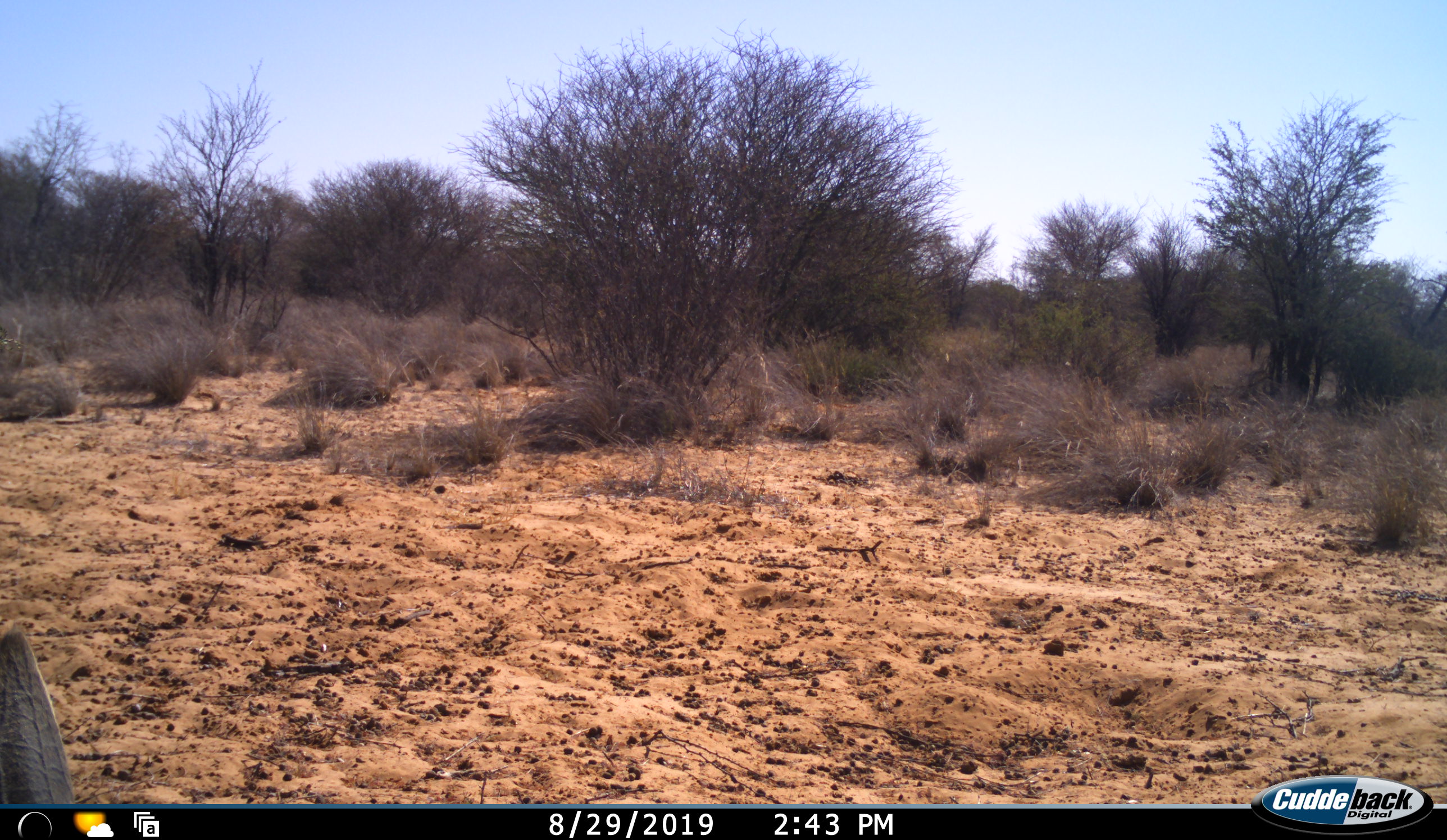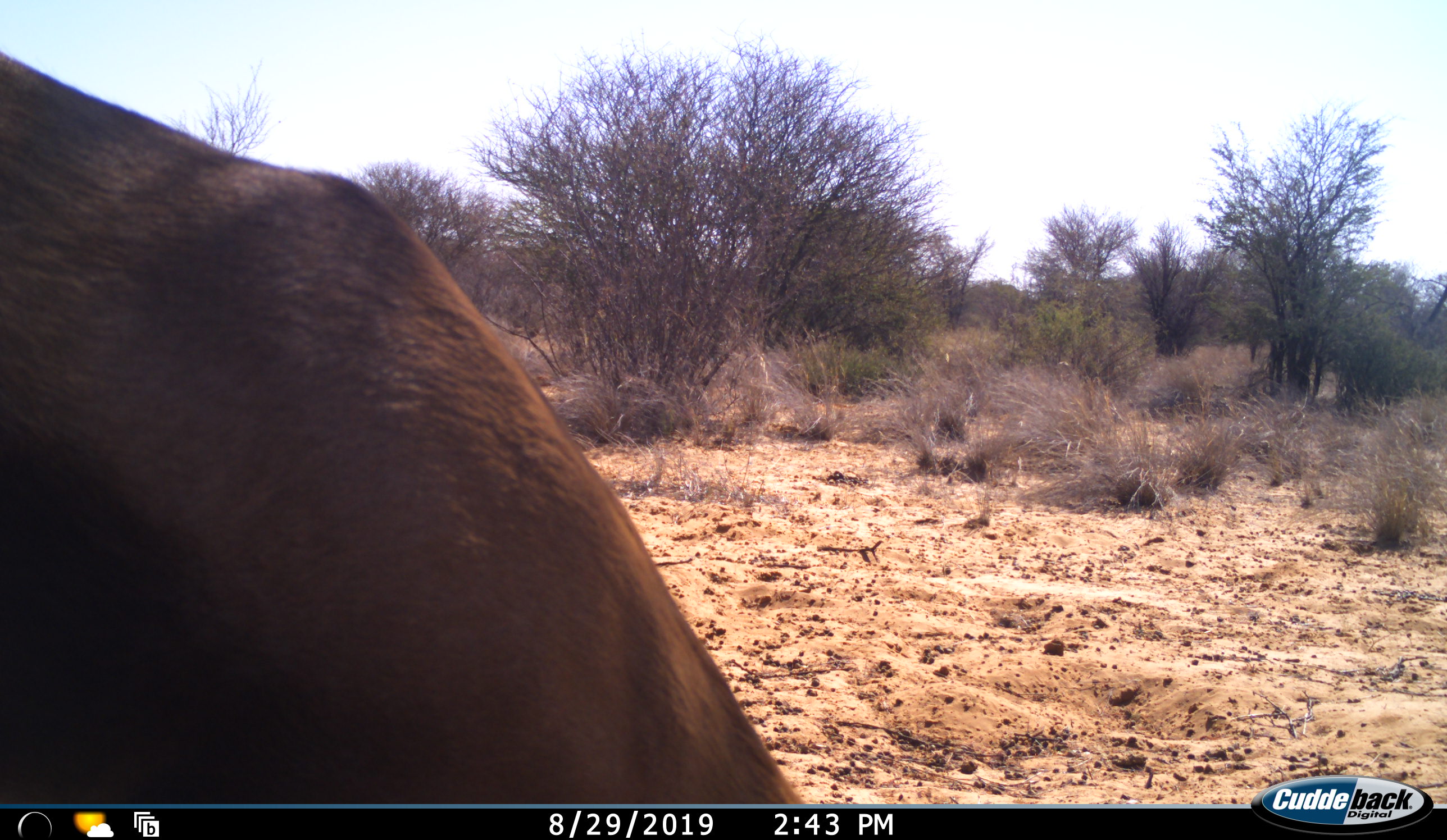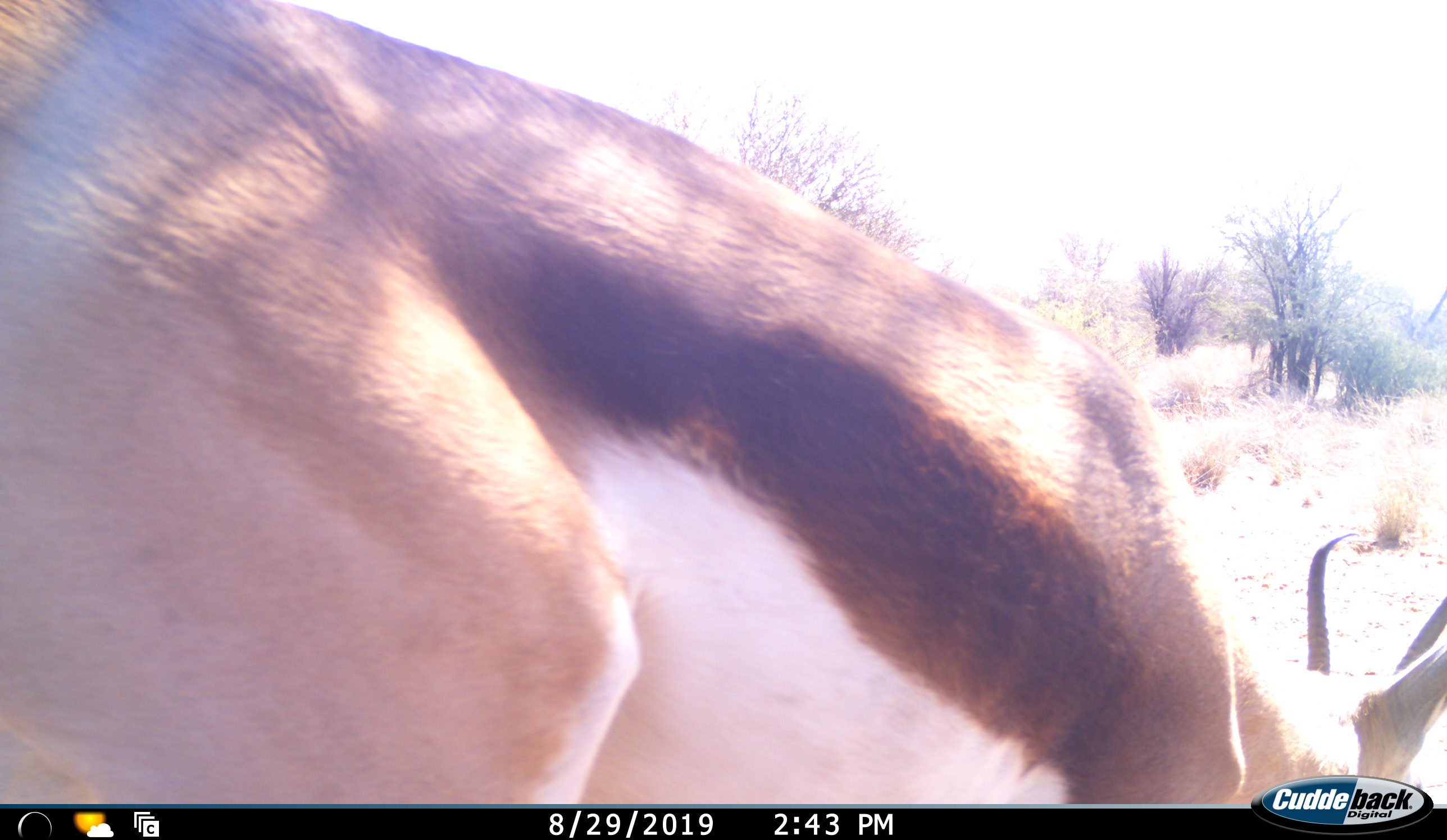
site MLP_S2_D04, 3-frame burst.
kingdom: Animalia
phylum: Chordata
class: Mammalia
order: Artiodactyla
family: Bovidae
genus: Antidorcas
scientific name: Antidorcas marsupialis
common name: springbok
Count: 1.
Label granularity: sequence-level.